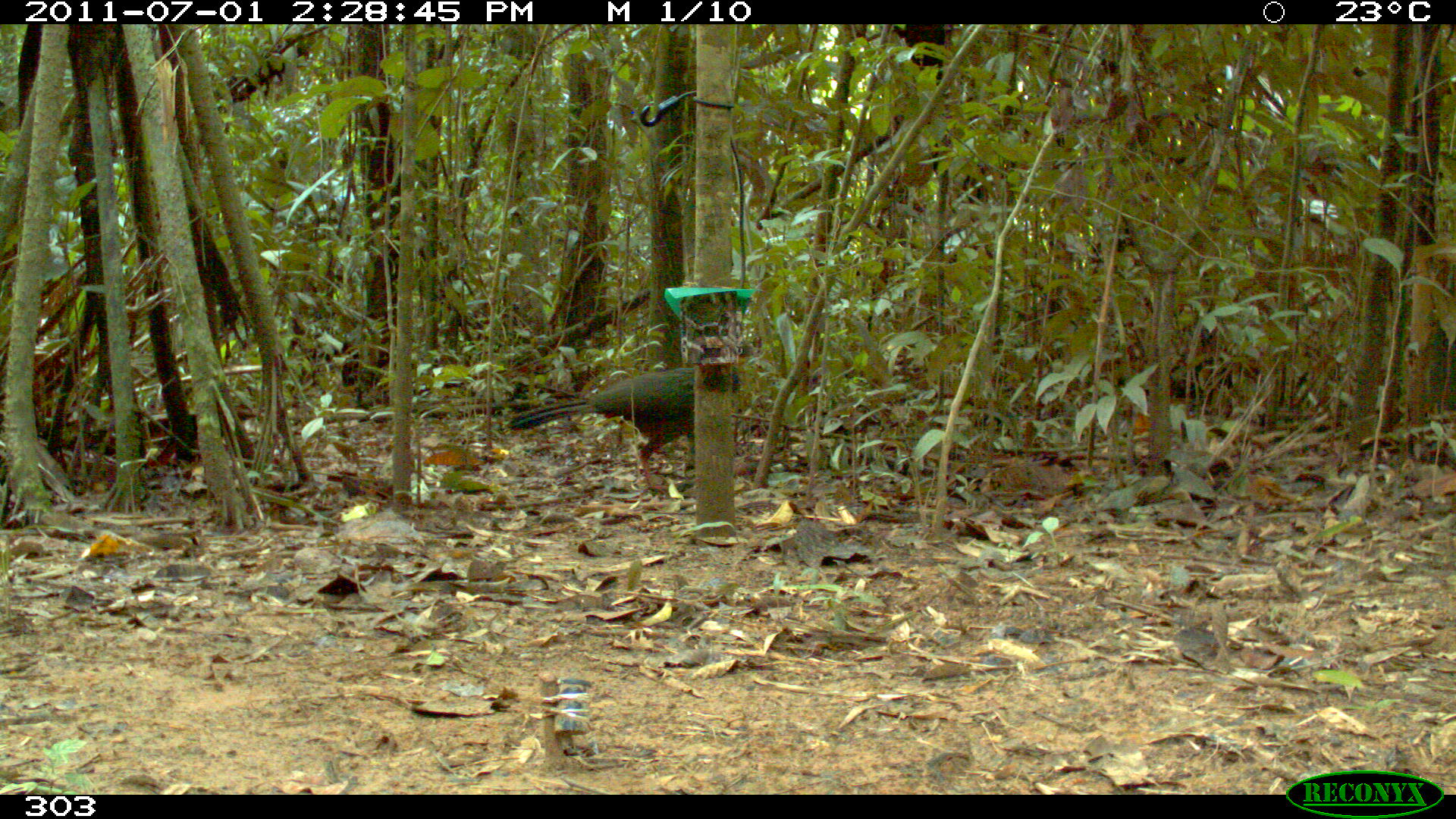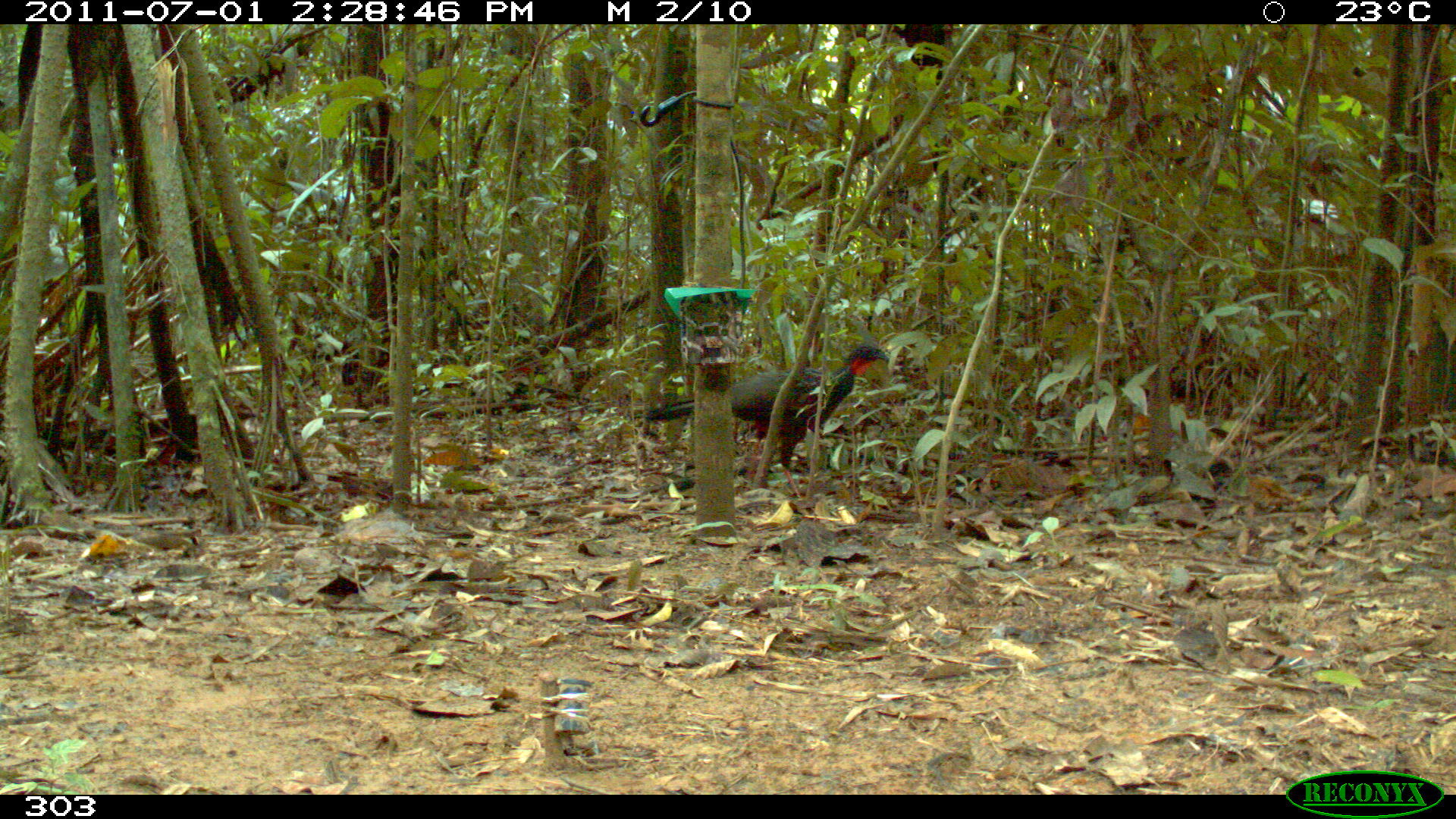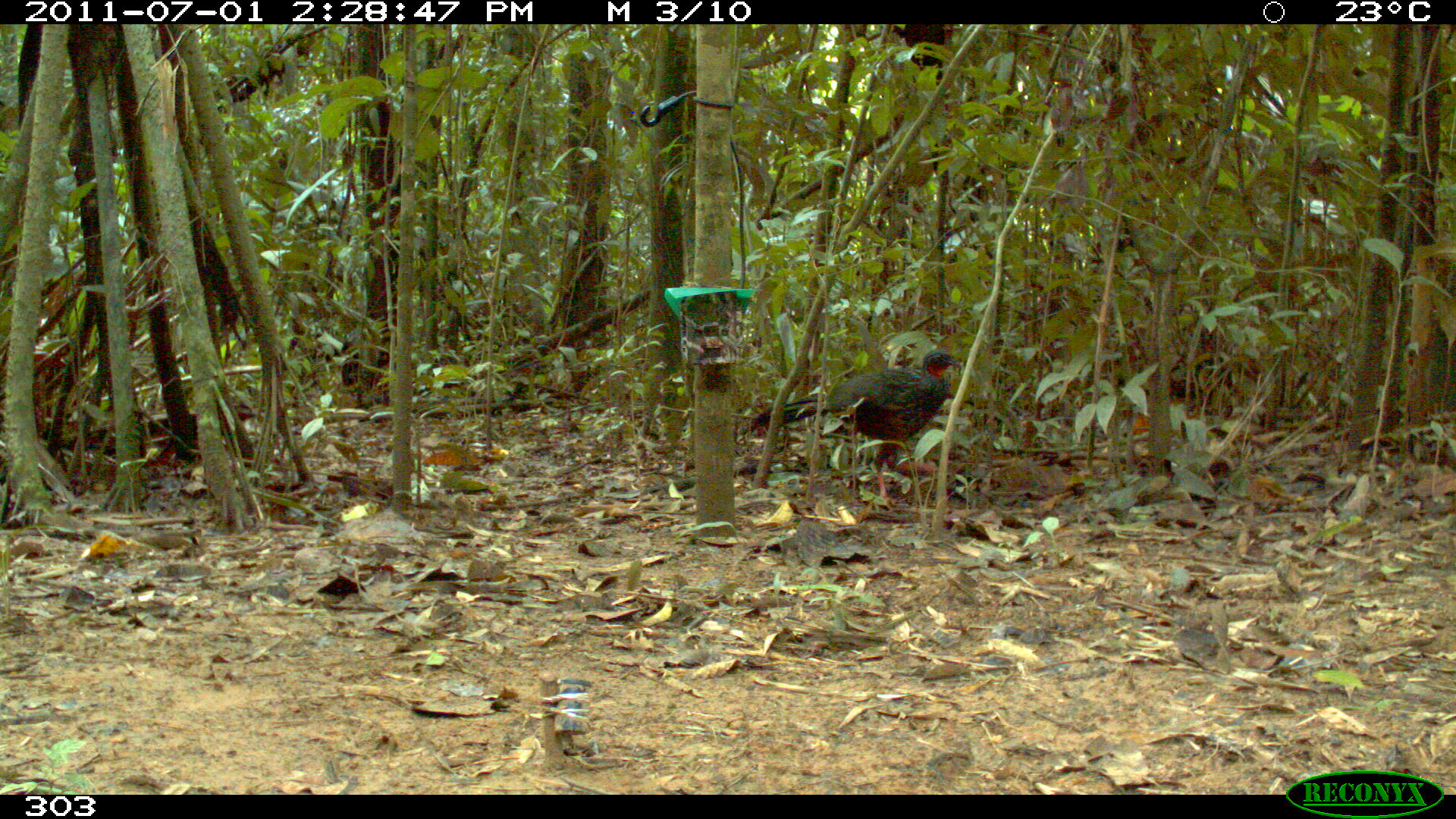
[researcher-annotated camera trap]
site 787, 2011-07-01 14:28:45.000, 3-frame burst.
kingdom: Animalia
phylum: Chordata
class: Aves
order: Galliformes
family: Cracidae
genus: Penelope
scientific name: Penelope jacquacu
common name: spix's guan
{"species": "Penelope jacquacu (spix's guan)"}